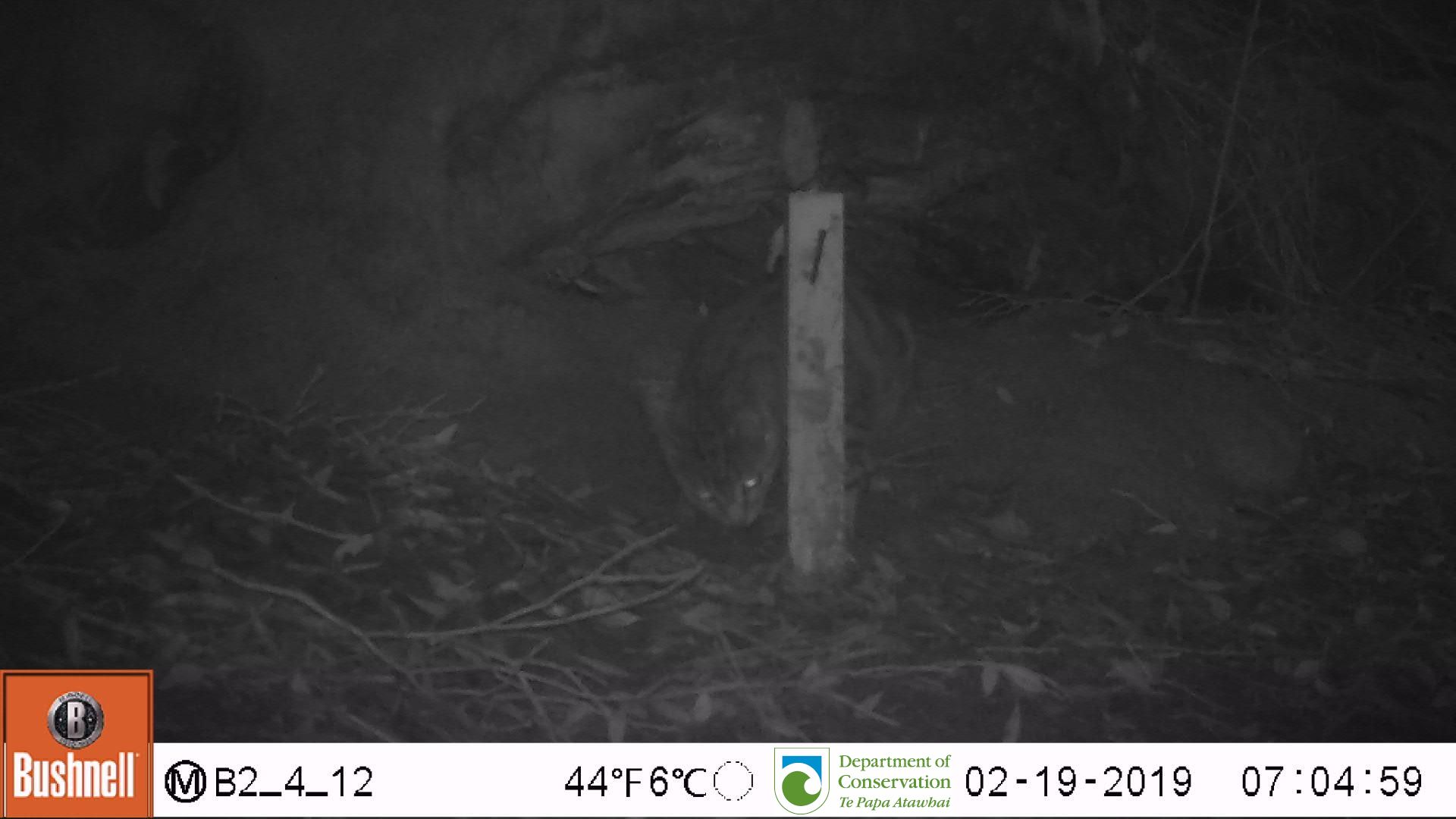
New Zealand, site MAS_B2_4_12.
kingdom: Animalia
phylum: Chordata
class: Mammalia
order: Carnivora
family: Felidae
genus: Felis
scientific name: Felis catus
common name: domestic cat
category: cat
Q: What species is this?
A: Cat (domestic cat) (Felis catus).